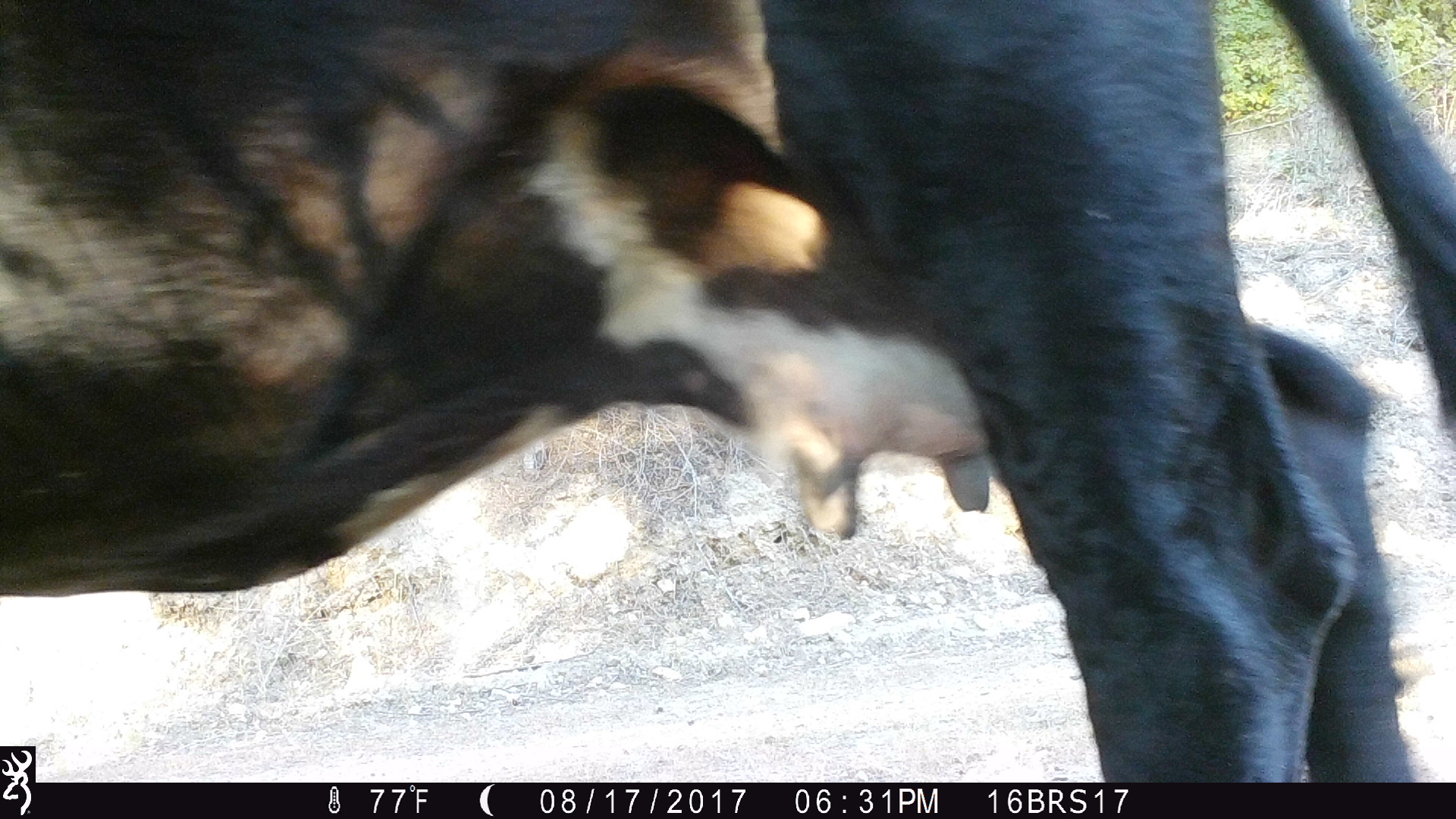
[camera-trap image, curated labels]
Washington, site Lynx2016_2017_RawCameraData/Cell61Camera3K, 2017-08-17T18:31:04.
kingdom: Animalia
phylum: Chordata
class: Mammalia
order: Artiodactyla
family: Bovidae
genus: Bos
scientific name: Bos taurus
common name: domestic cattle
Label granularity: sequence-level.